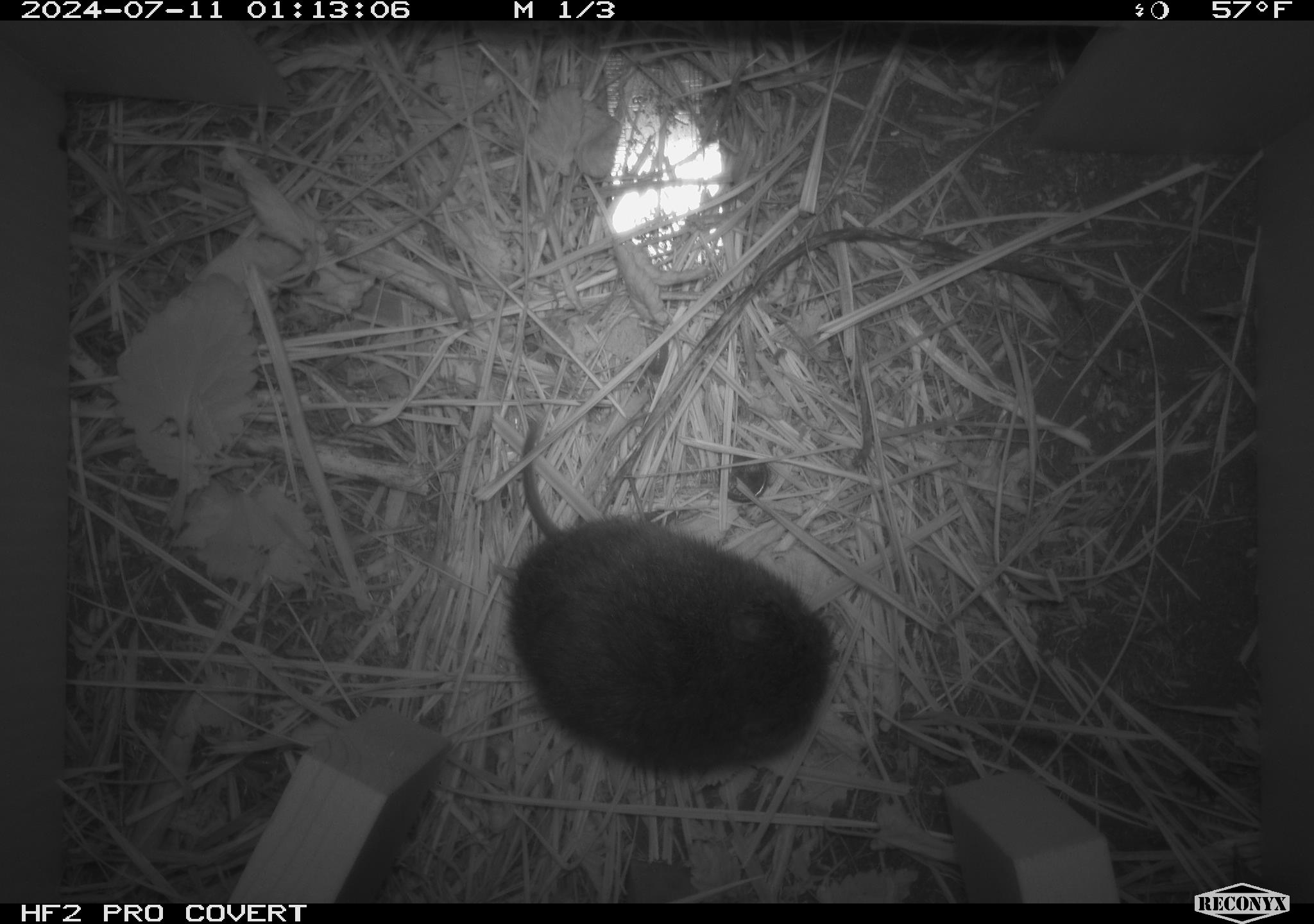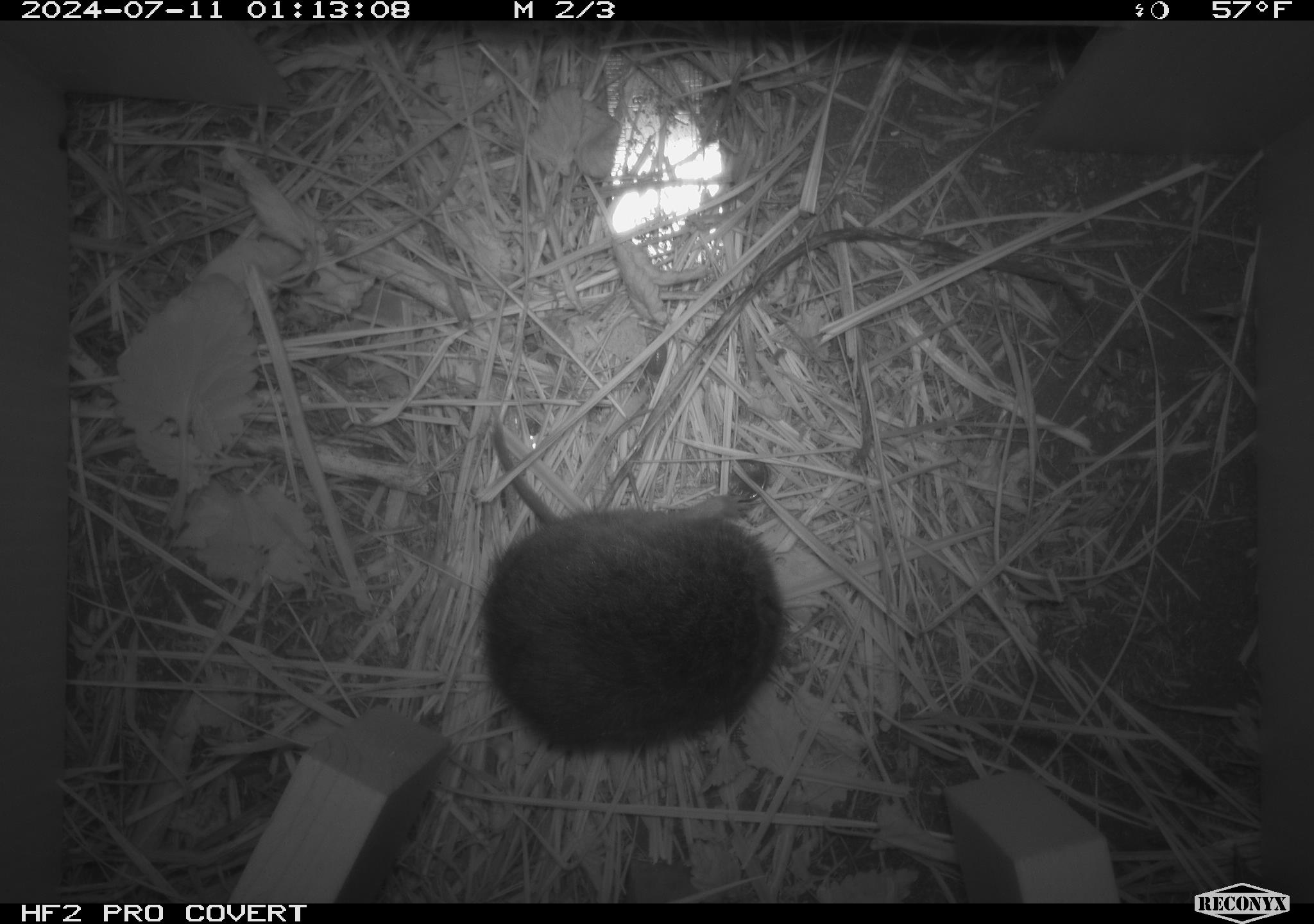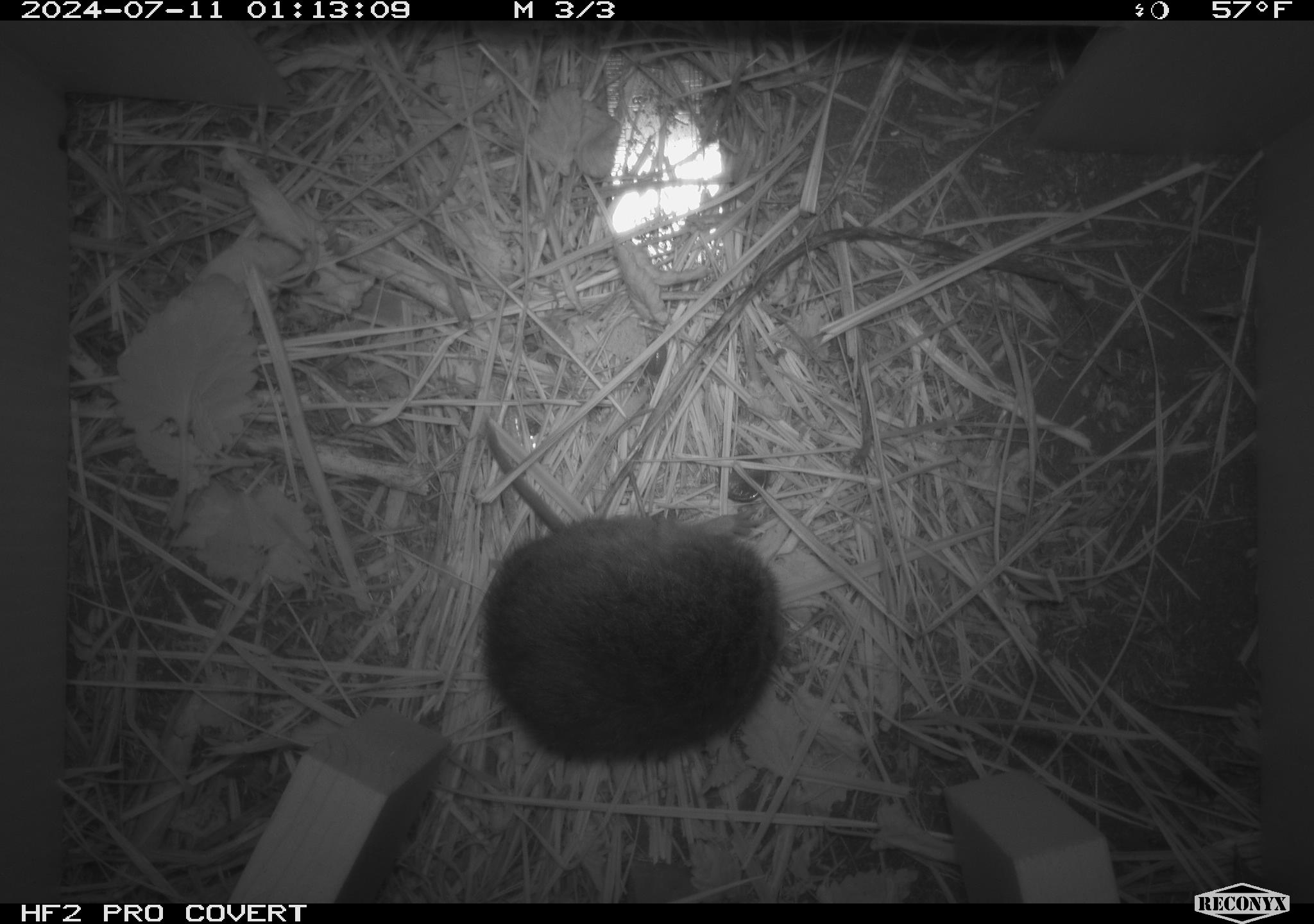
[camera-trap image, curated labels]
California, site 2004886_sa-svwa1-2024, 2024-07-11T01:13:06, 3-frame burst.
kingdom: Animalia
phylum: Chordata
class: Mammalia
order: Rodentia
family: Cricetidae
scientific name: Arvicolinae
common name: voles, lemmings, and muskrats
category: arvicolinae subfamily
Arvicolinae subfamily (voles, lemmings, and muskrats) (Arvicolinae).